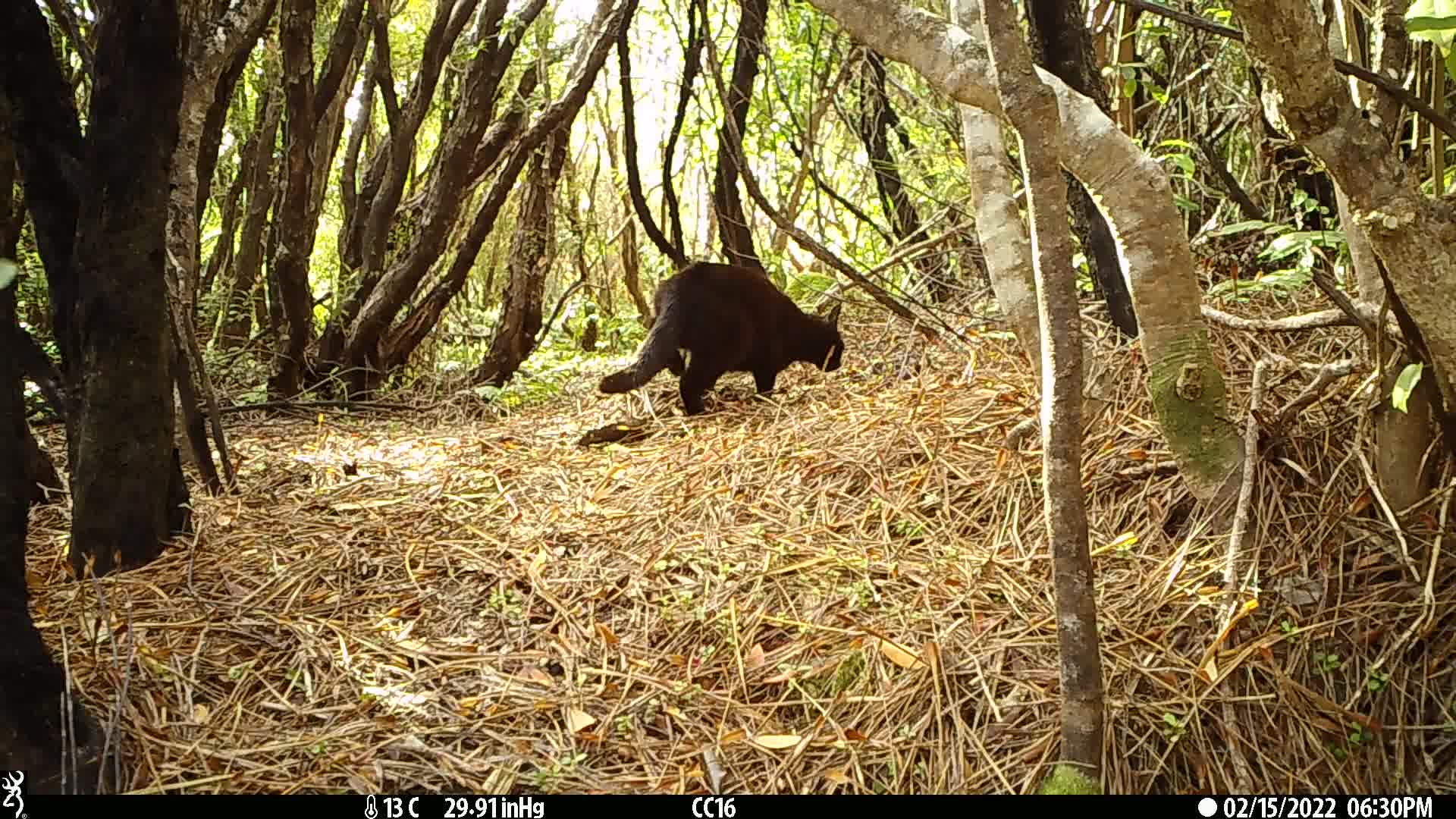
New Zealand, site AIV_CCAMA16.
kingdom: Animalia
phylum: Chordata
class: Mammalia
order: Carnivora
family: Felidae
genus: Felis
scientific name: Felis catus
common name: domestic cat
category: cat